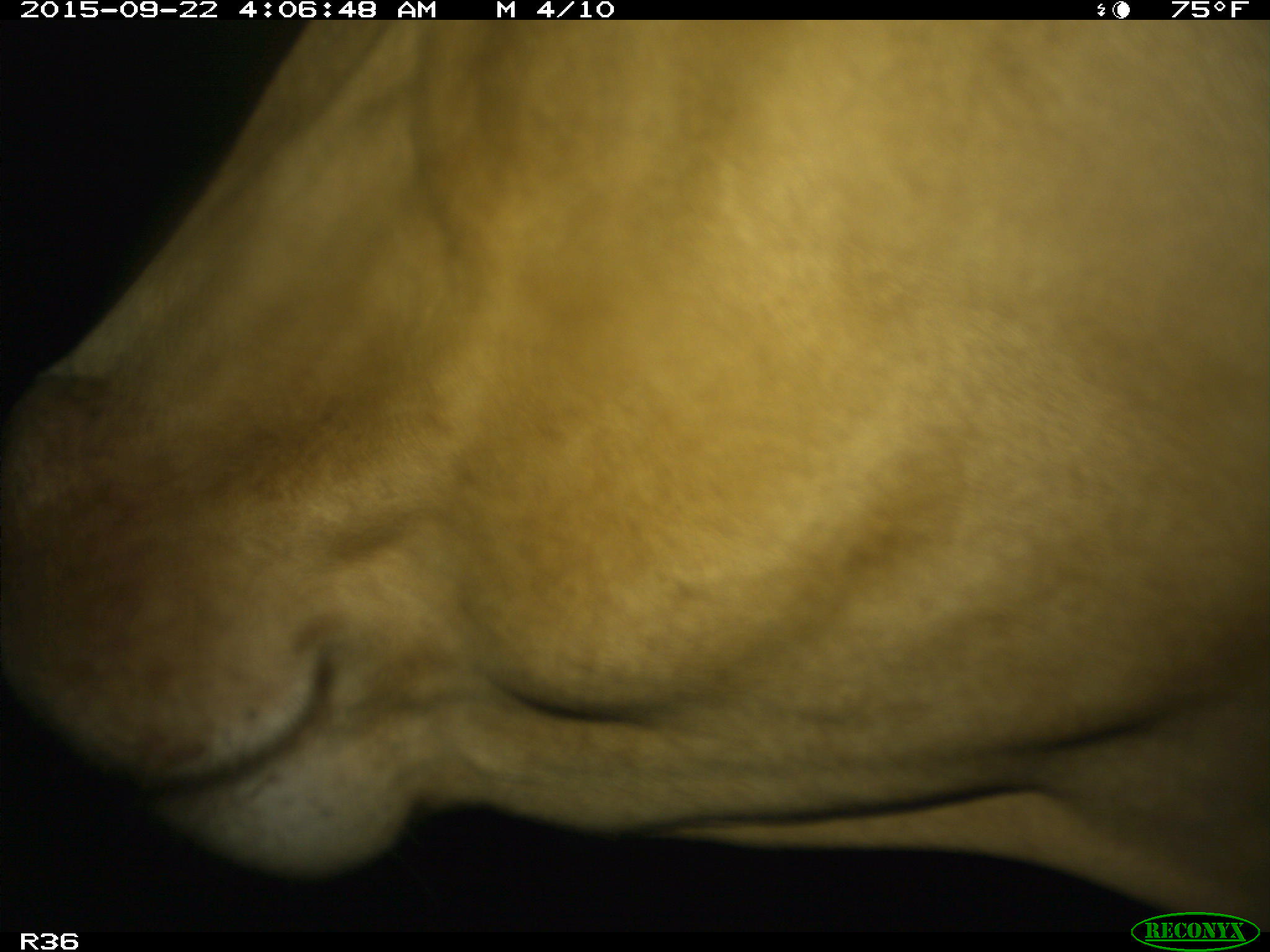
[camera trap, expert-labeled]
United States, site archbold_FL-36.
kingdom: Animalia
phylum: Chordata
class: Mammalia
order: Artiodactyla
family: Bovidae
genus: Bos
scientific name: Bos taurus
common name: domestic cow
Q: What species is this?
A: Bos taurus (domestic cow).